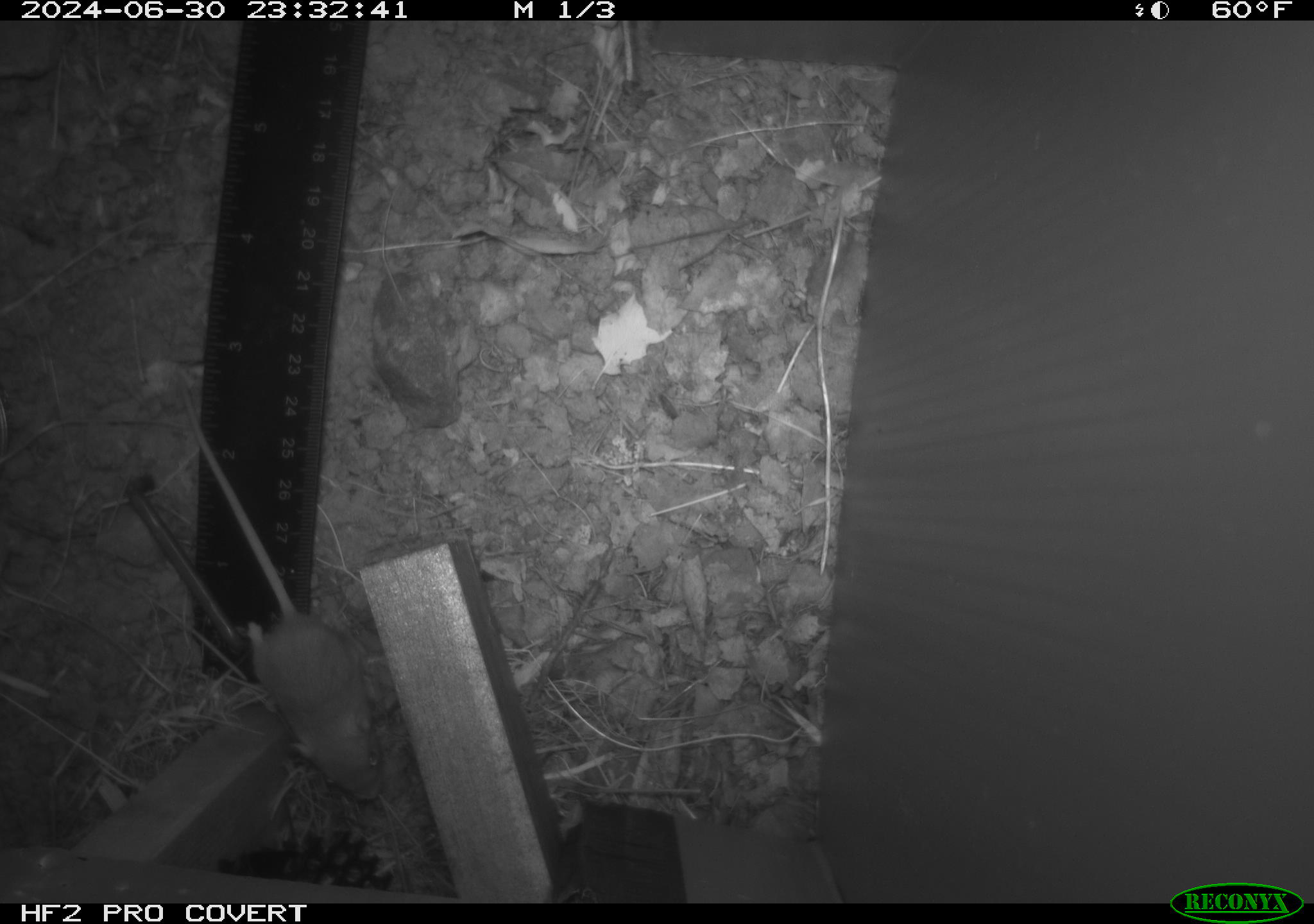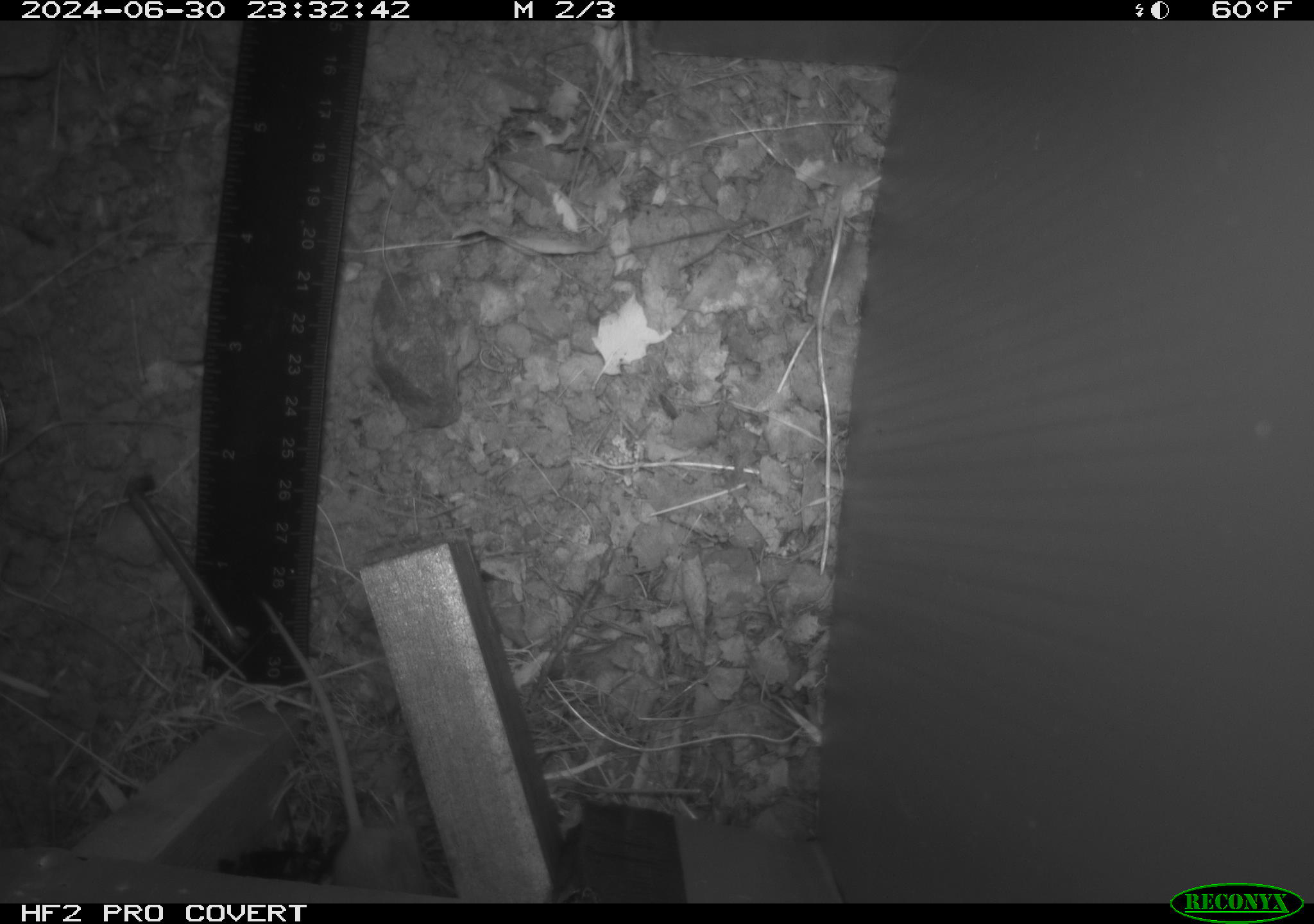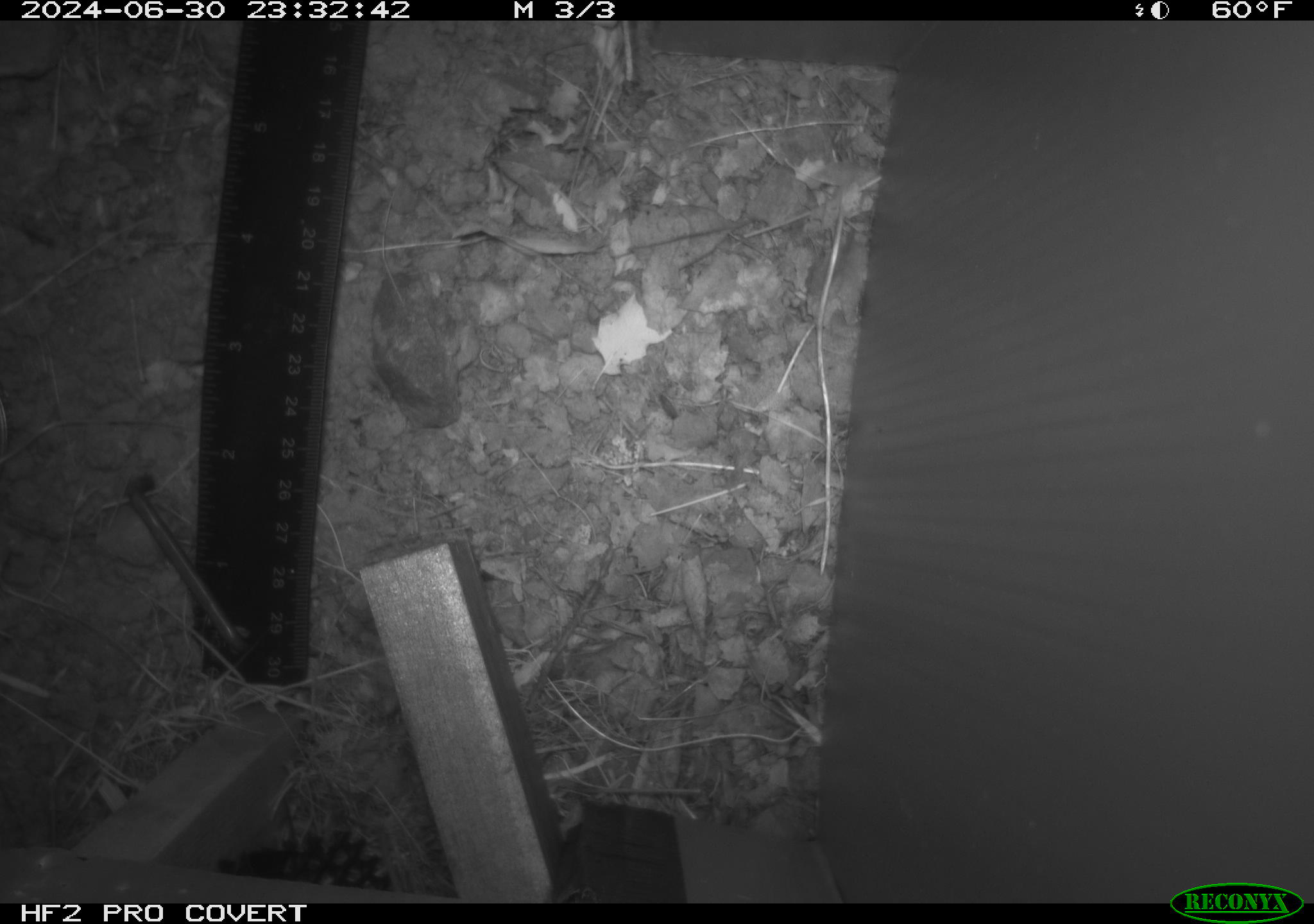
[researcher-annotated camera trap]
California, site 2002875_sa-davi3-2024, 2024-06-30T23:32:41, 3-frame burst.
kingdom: Animalia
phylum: Chordata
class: Mammalia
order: Rodentia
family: Heteromyidae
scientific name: Perognathinae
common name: pocket mice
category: perognathinae subfamily